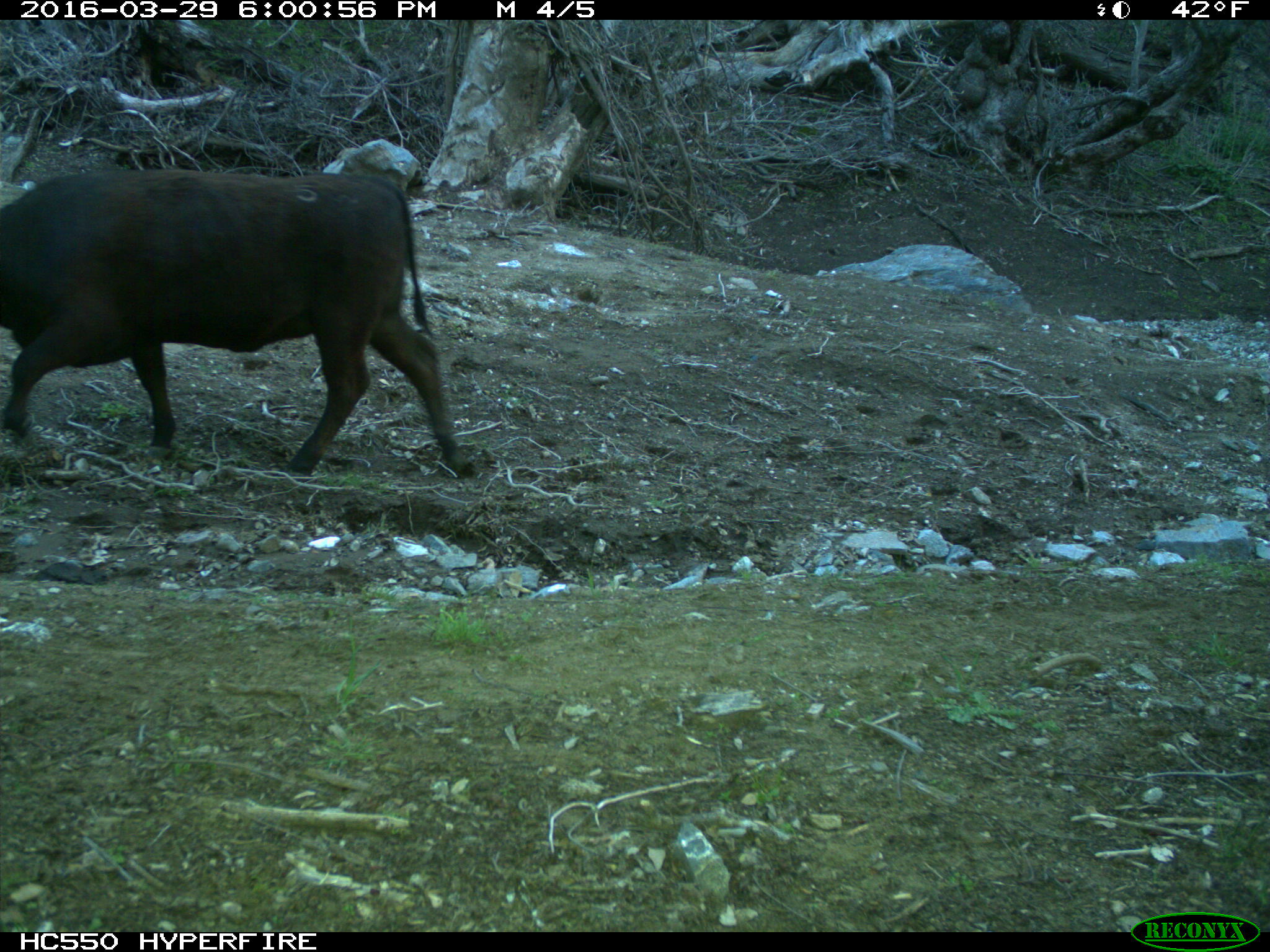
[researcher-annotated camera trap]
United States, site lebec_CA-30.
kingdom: Animalia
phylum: Chordata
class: Mammalia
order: Artiodactyla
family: Bovidae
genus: Bos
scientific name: Bos taurus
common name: domestic cow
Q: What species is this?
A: Bos taurus (domestic cow).